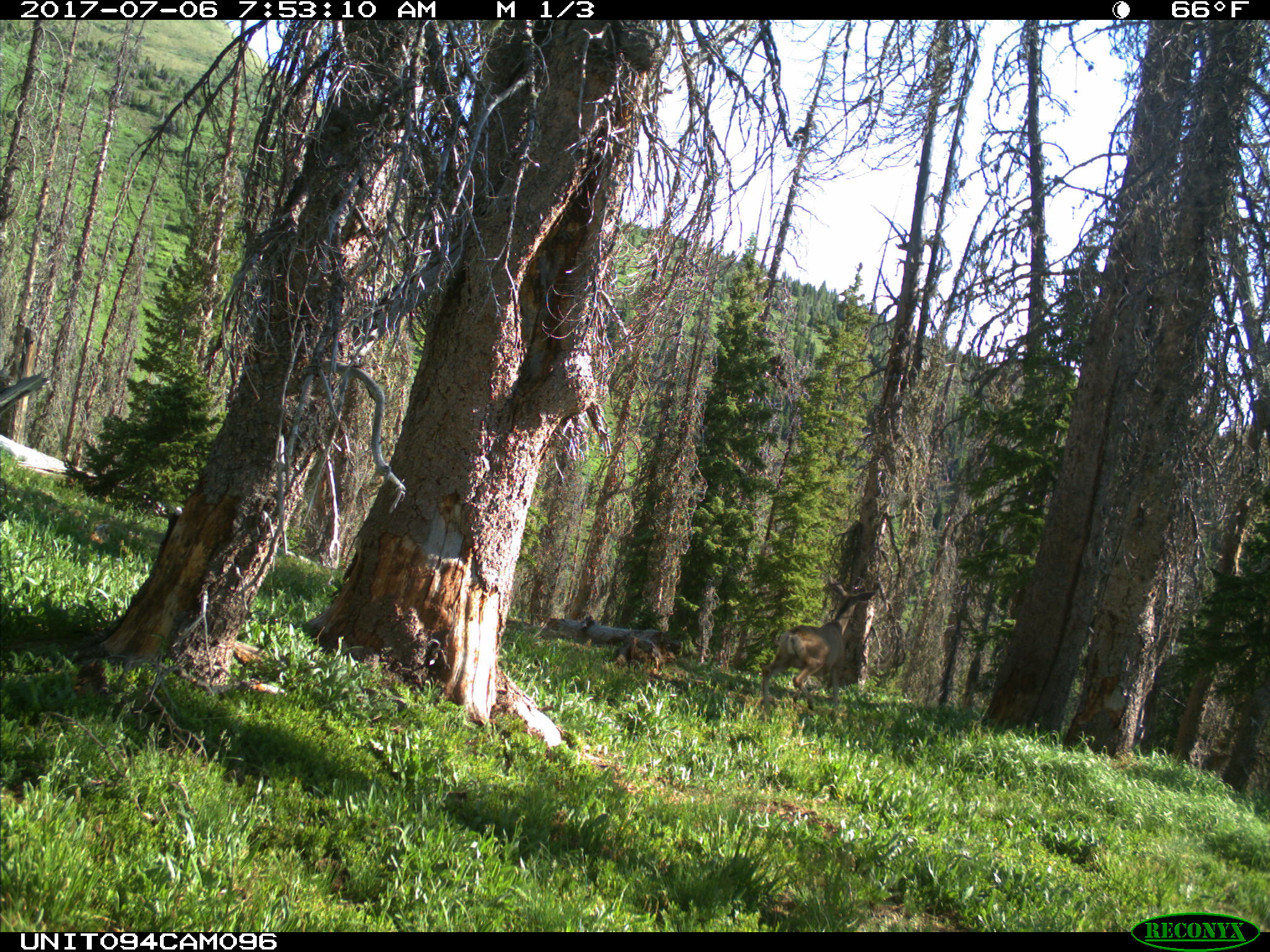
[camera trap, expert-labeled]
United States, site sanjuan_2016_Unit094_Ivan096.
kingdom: Animalia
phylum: Chordata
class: Mammalia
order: Artiodactyla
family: Cervidae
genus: Odocoileus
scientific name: Odocoileus hemionus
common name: mule deer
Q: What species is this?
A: Odocoileus hemionus (mule deer).